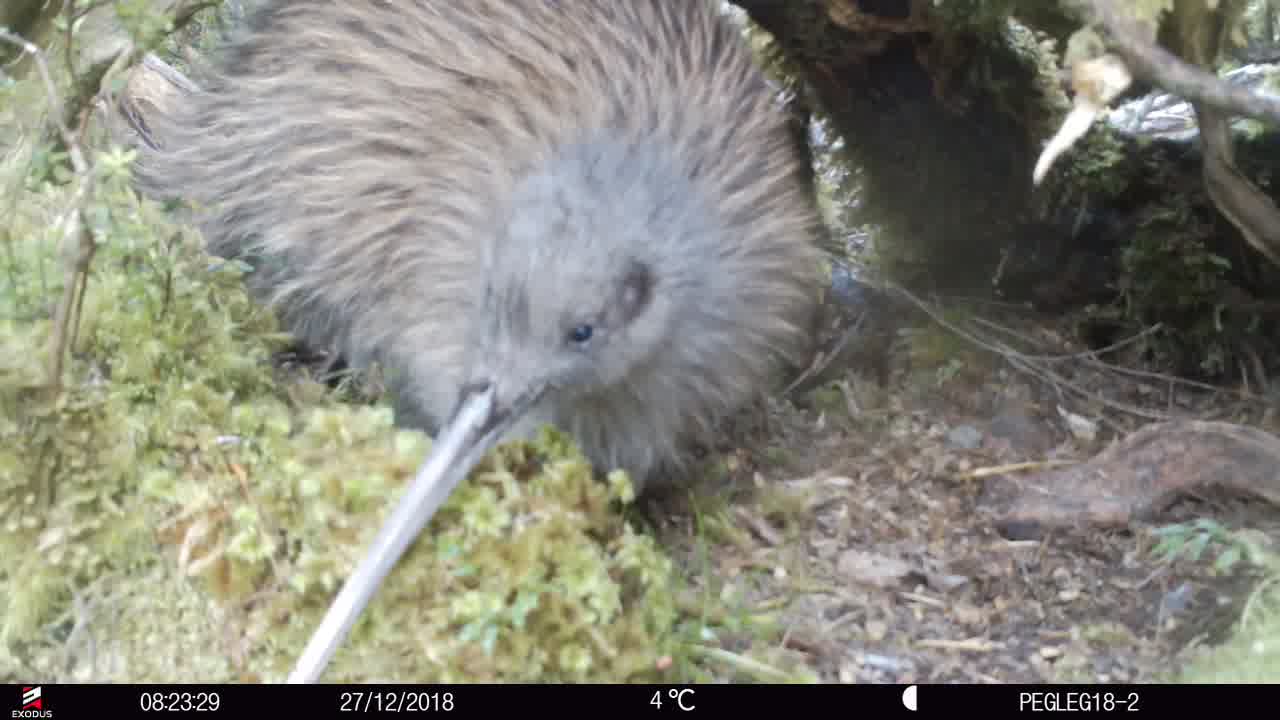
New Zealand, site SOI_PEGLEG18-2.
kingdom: Animalia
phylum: Chordata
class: Aves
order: Apterygiformes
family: Apterygidae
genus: Apteryx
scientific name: Apteryx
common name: kiwi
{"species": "kiwi (Apteryx)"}